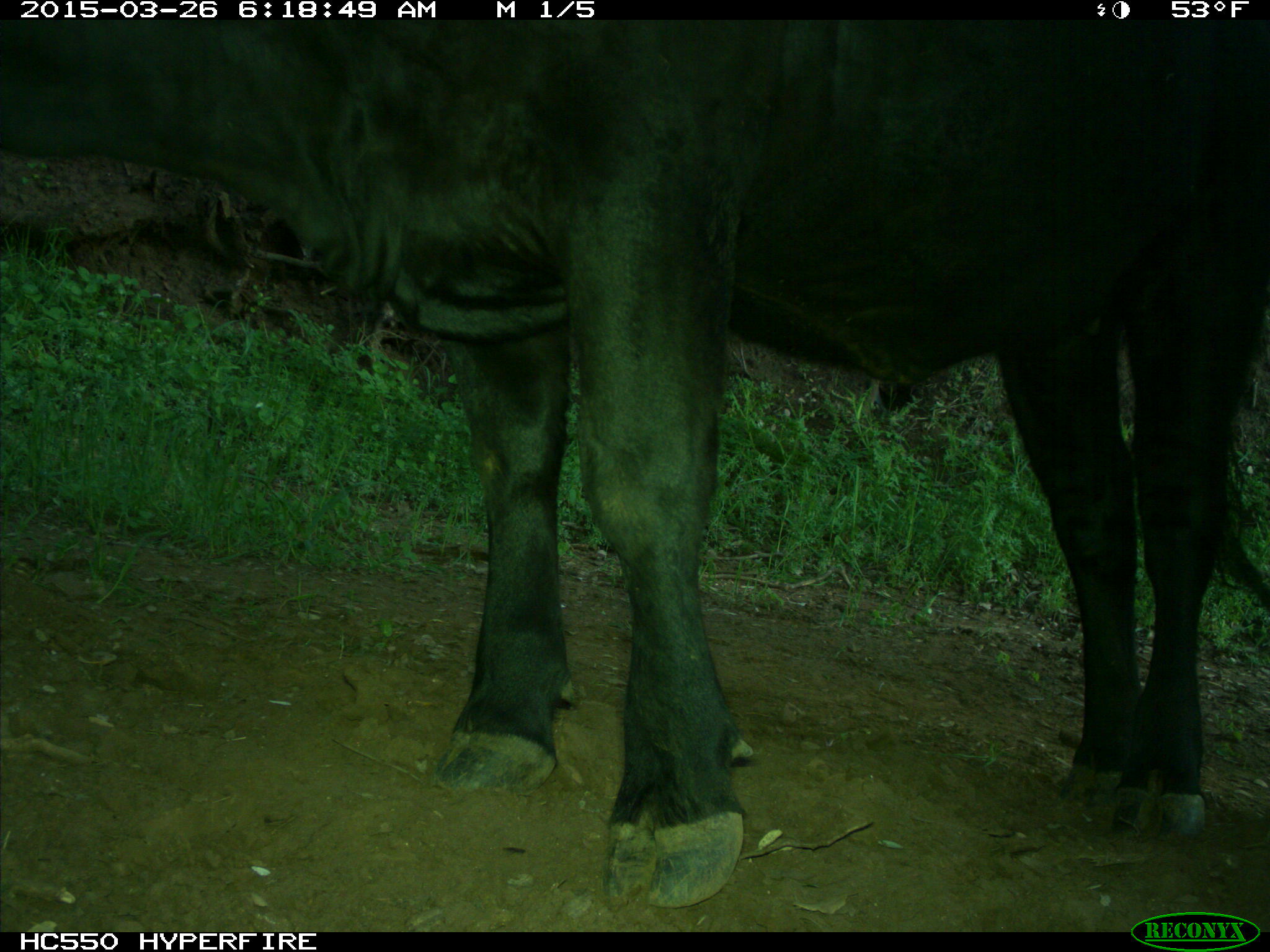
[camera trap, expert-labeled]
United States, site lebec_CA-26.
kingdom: Animalia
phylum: Chordata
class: Mammalia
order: Artiodactyla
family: Bovidae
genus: Bos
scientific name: Bos taurus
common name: domestic cow